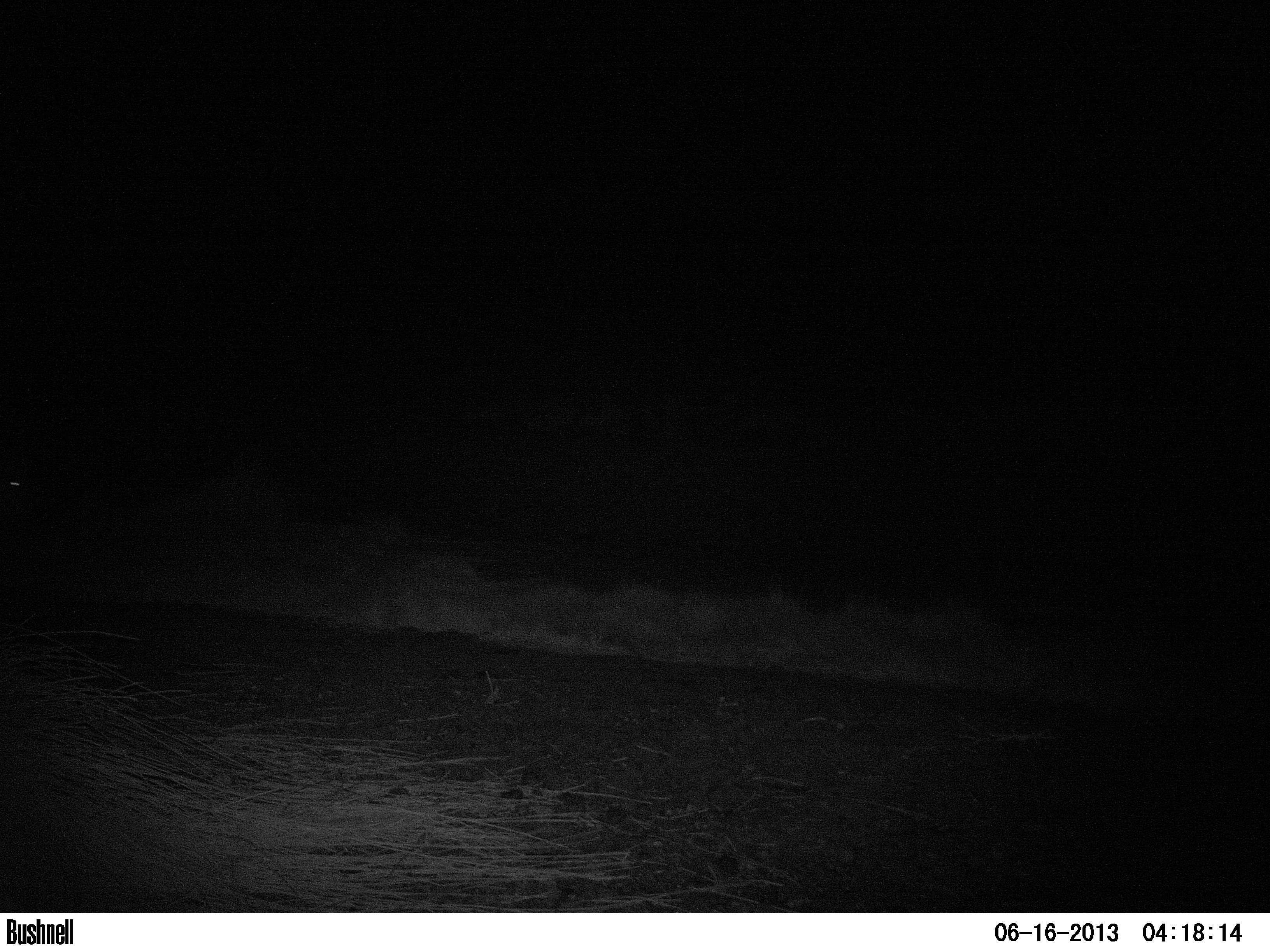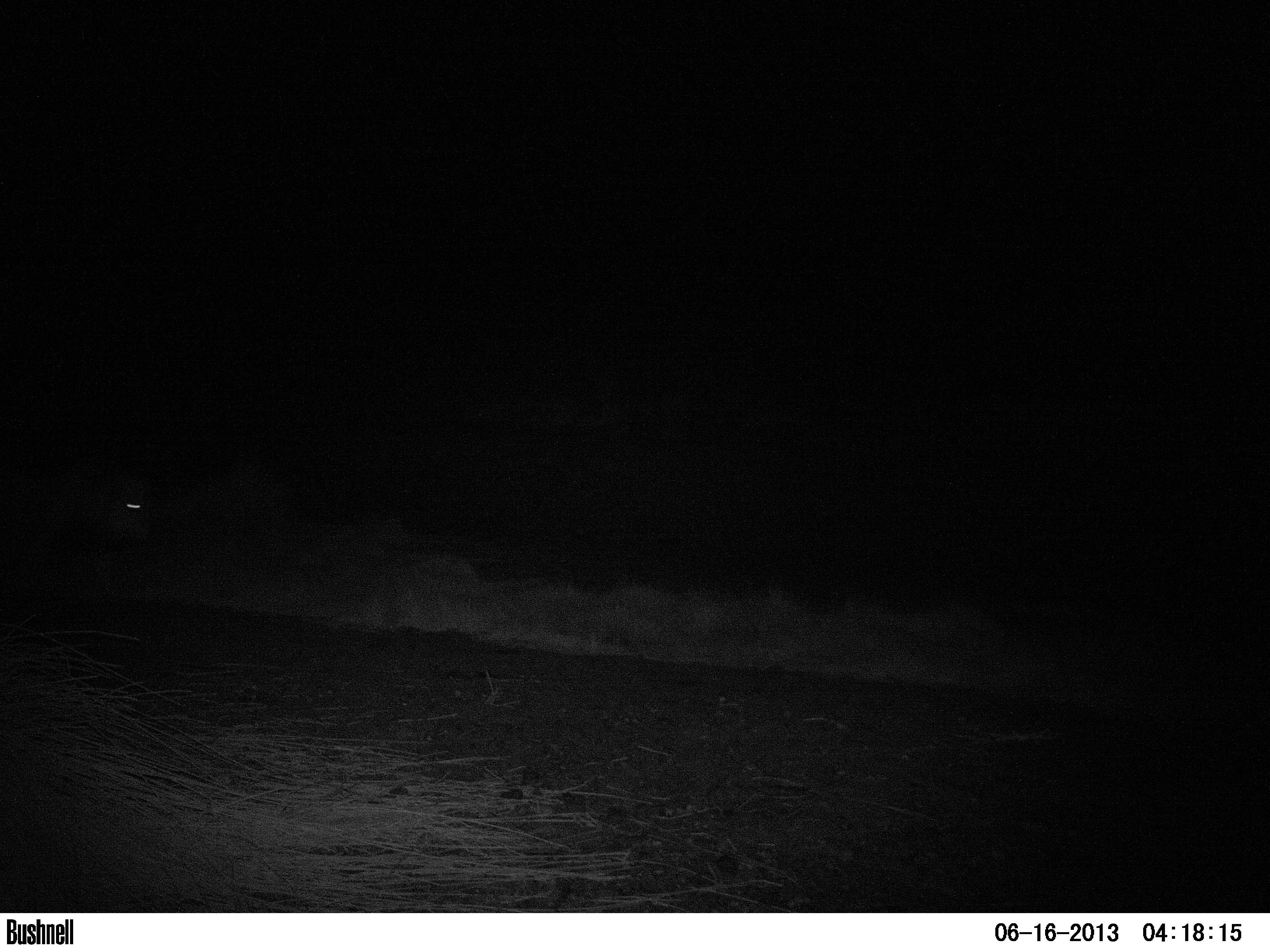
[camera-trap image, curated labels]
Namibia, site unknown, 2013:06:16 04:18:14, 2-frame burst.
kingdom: Animalia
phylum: Chordata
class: Mammalia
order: Carnivora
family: Felidae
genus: Panthera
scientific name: Panthera leo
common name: lion